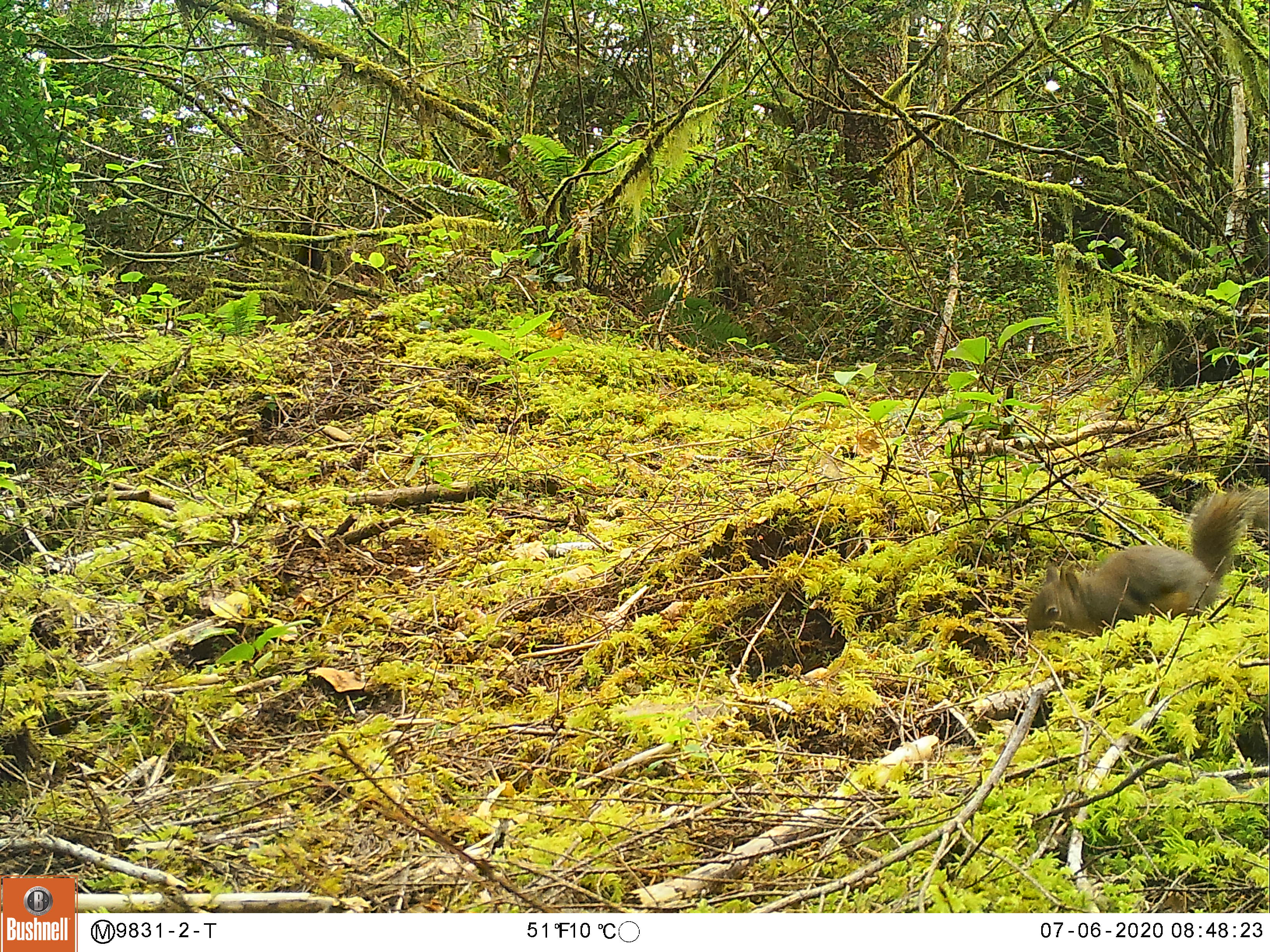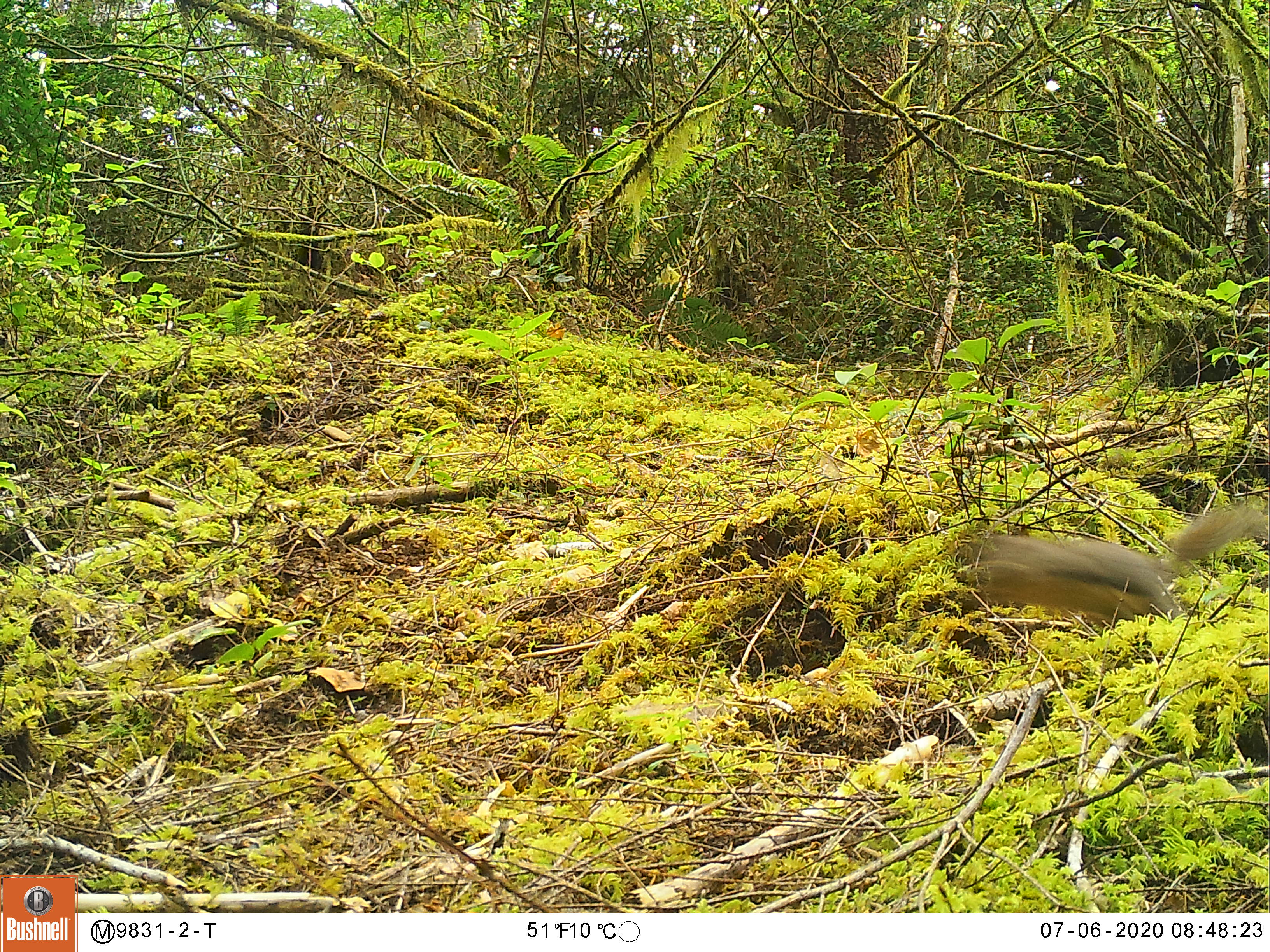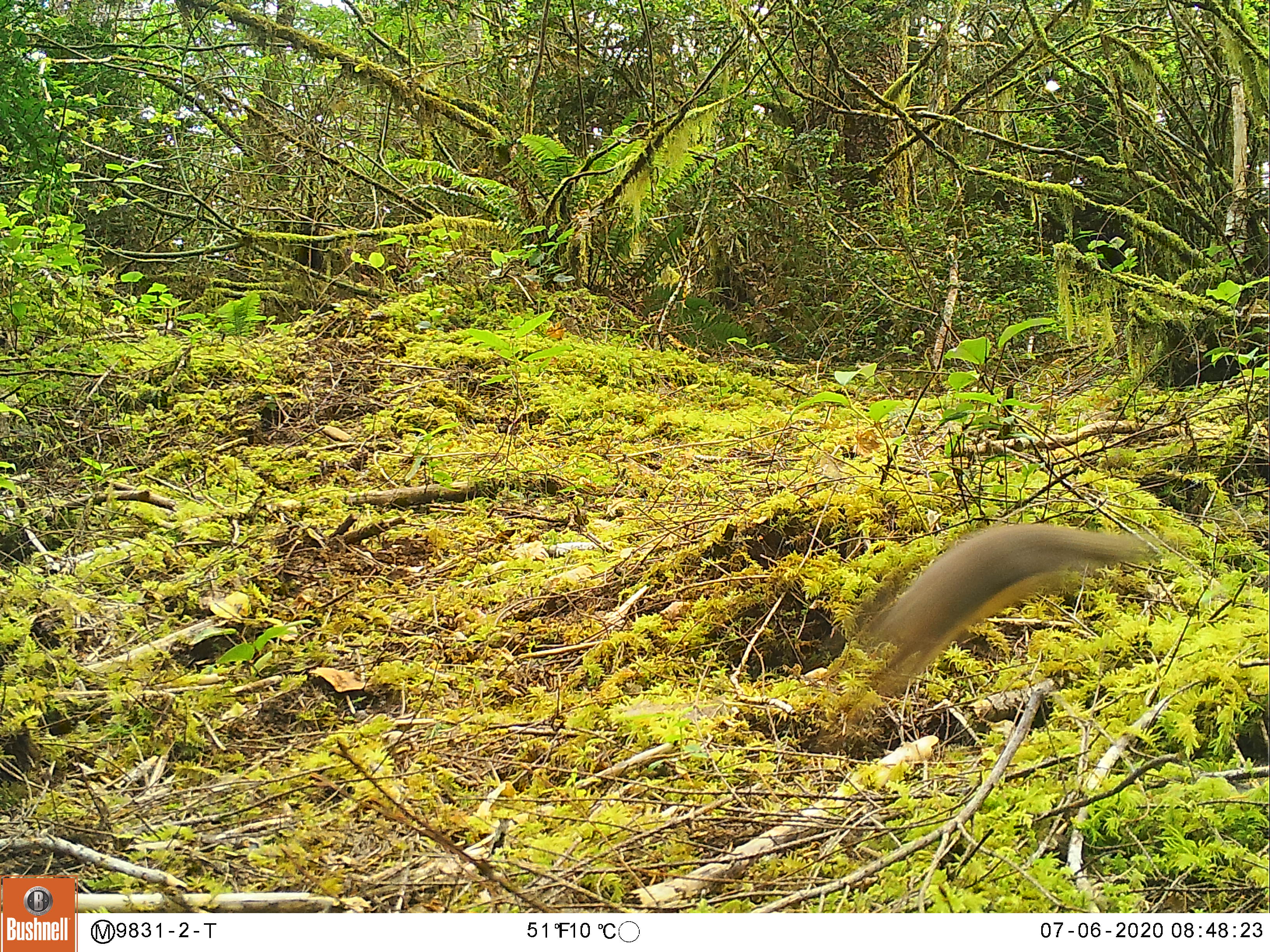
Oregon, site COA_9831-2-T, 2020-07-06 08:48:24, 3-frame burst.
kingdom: Animalia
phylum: Chordata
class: Mammalia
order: Rodentia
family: Sciuridae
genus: Tamiasciurus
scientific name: Tamiasciurus douglasii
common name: douglas squirrel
Douglas squirrel (Tamiasciurus douglasii).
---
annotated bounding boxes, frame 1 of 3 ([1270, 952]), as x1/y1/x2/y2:
douglas squirrel: 1019/495/1254/641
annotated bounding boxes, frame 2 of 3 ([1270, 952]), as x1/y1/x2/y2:
douglas squirrel: 955/506/1264/624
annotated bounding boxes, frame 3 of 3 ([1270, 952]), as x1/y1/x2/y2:
douglas squirrel: 859/516/1139/691